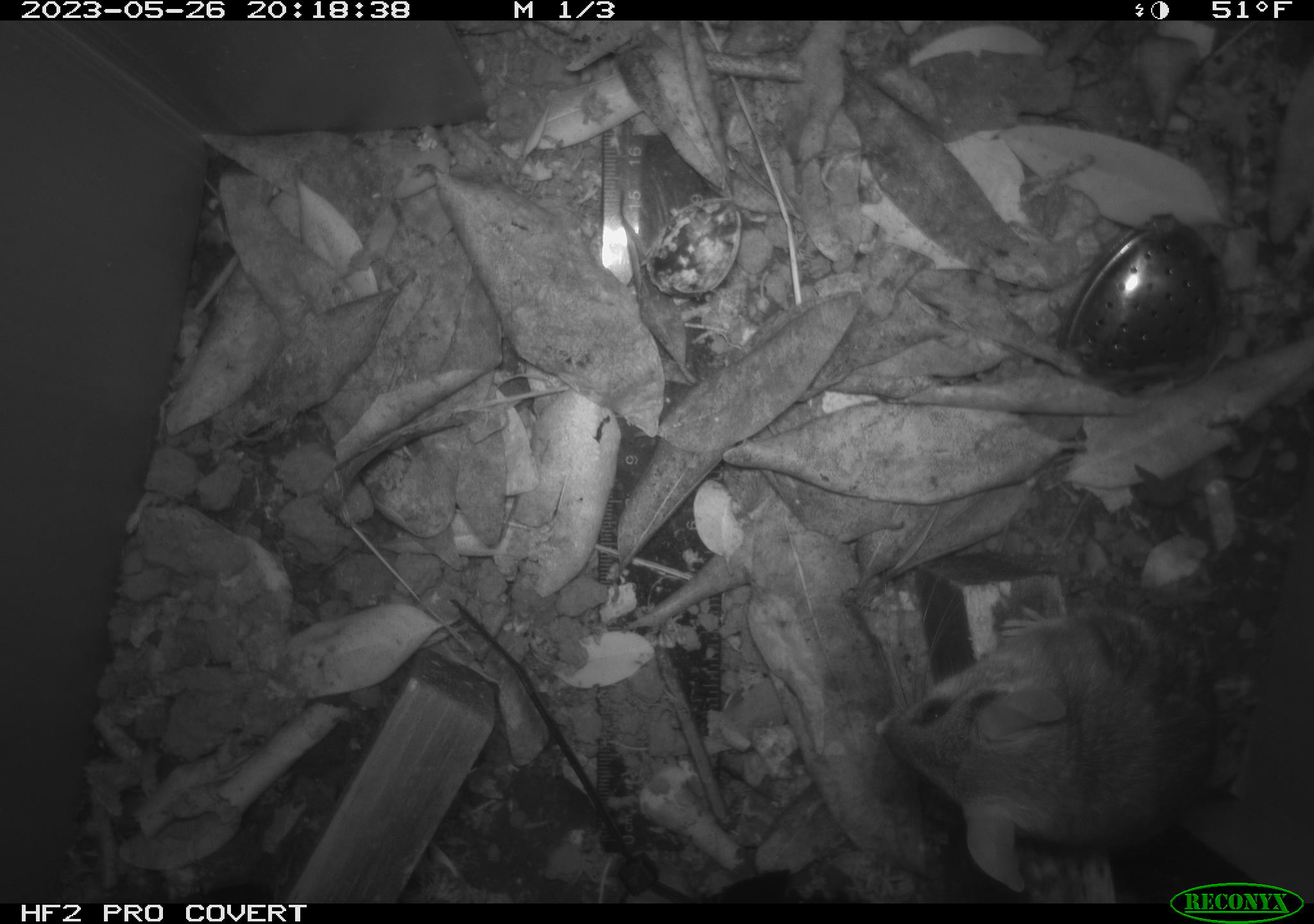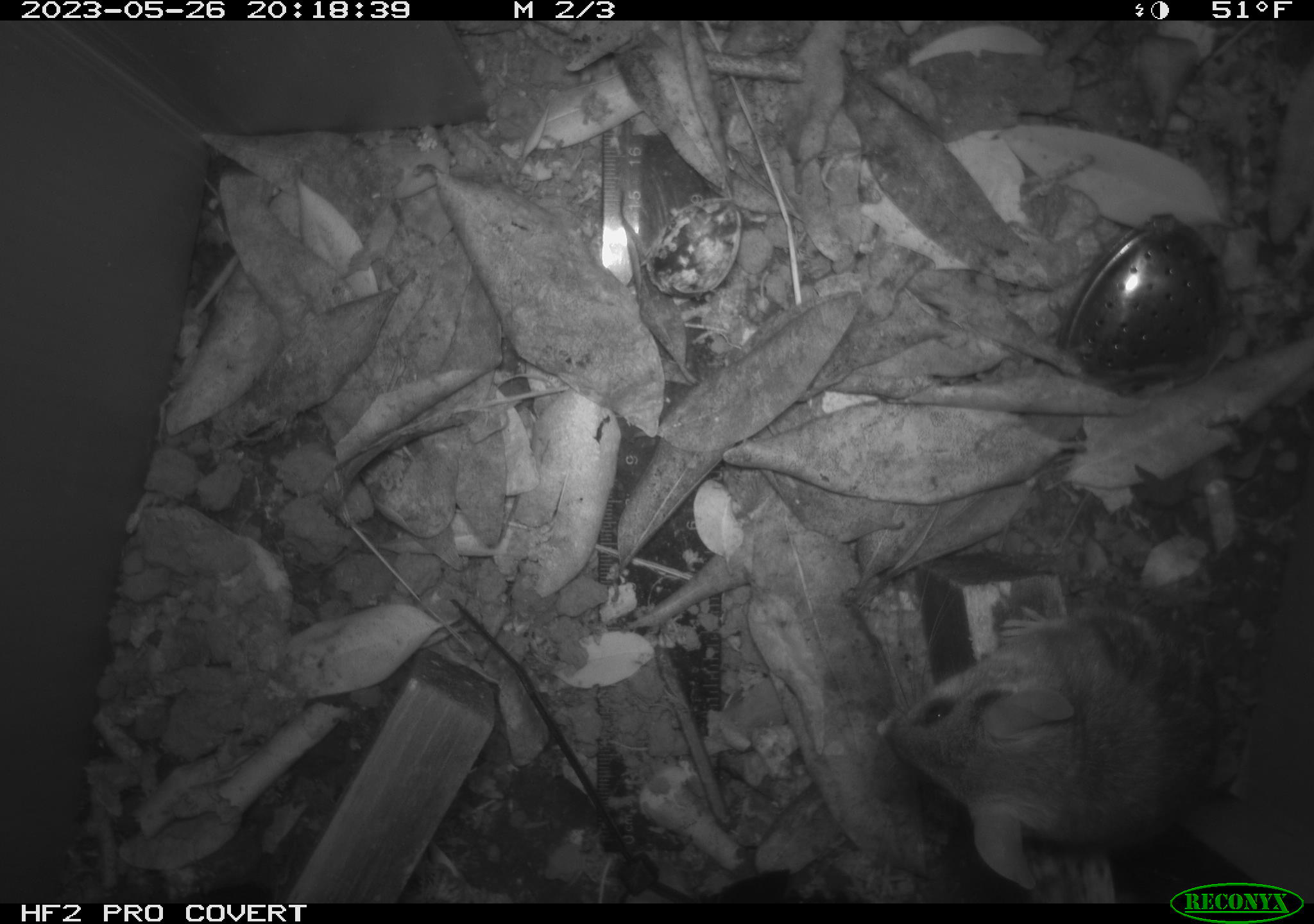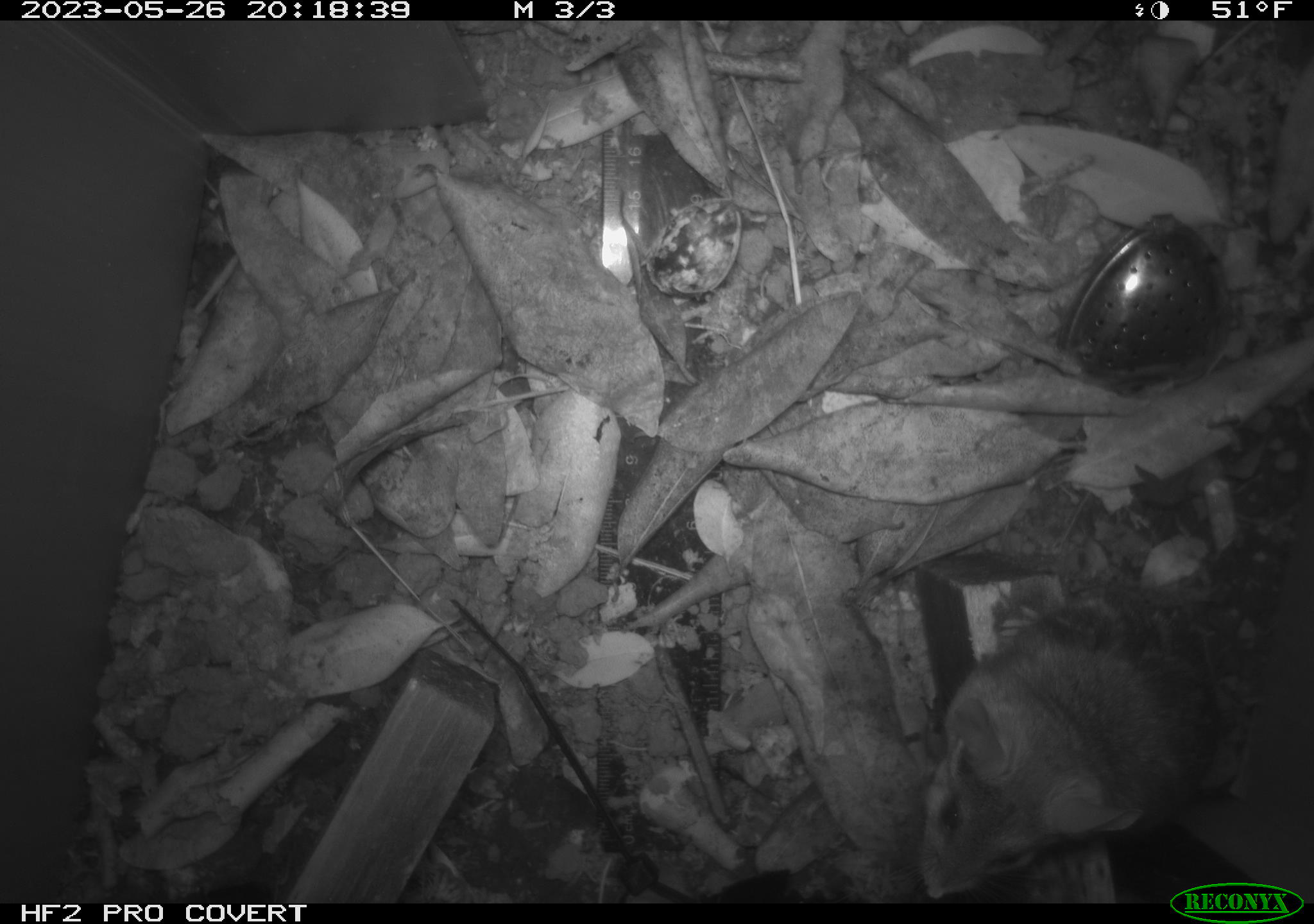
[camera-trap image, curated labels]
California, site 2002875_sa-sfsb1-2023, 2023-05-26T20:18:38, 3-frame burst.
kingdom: Animalia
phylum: Chordata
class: Mammalia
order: Rodentia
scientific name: Rodentia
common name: mouse species